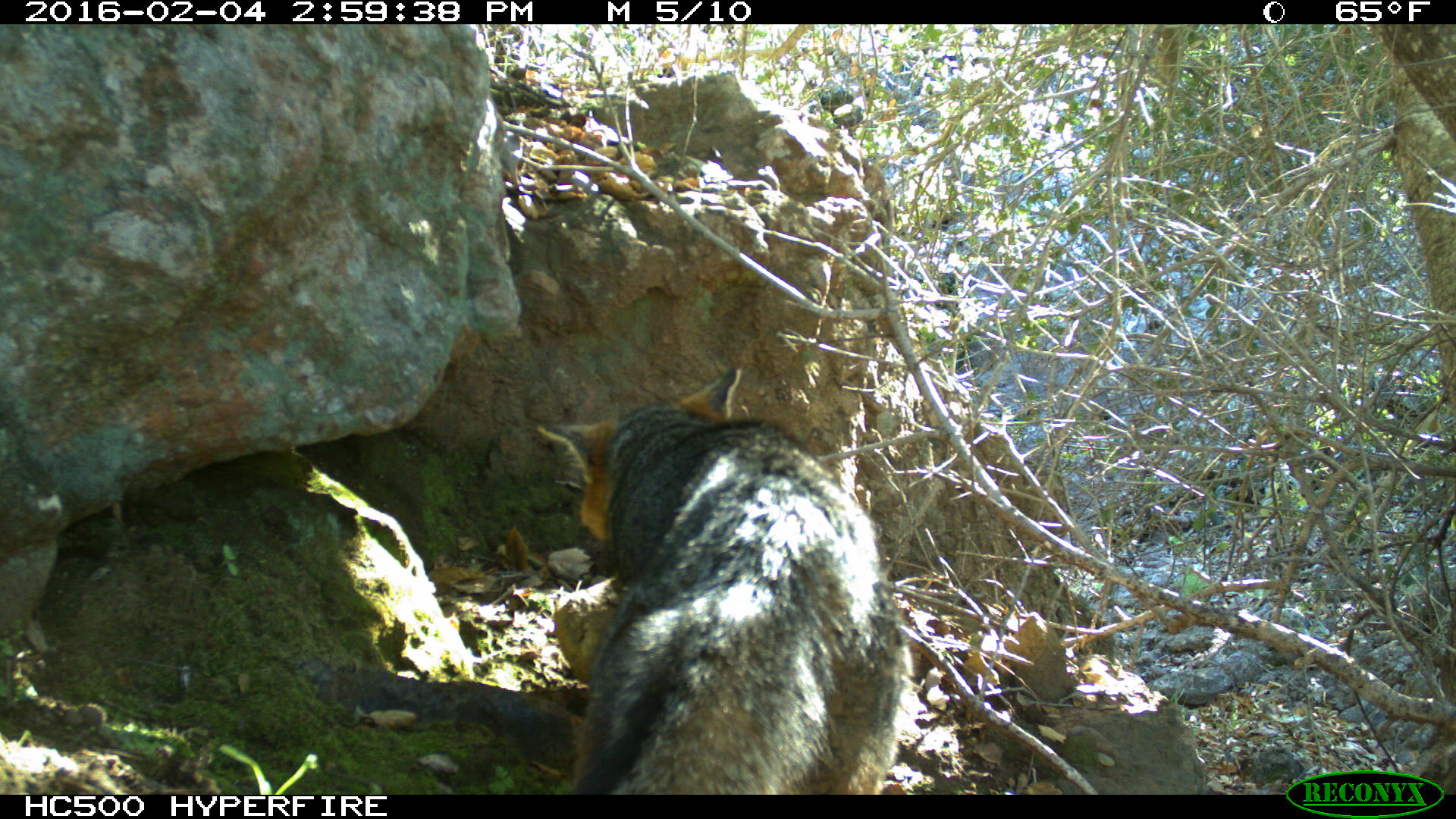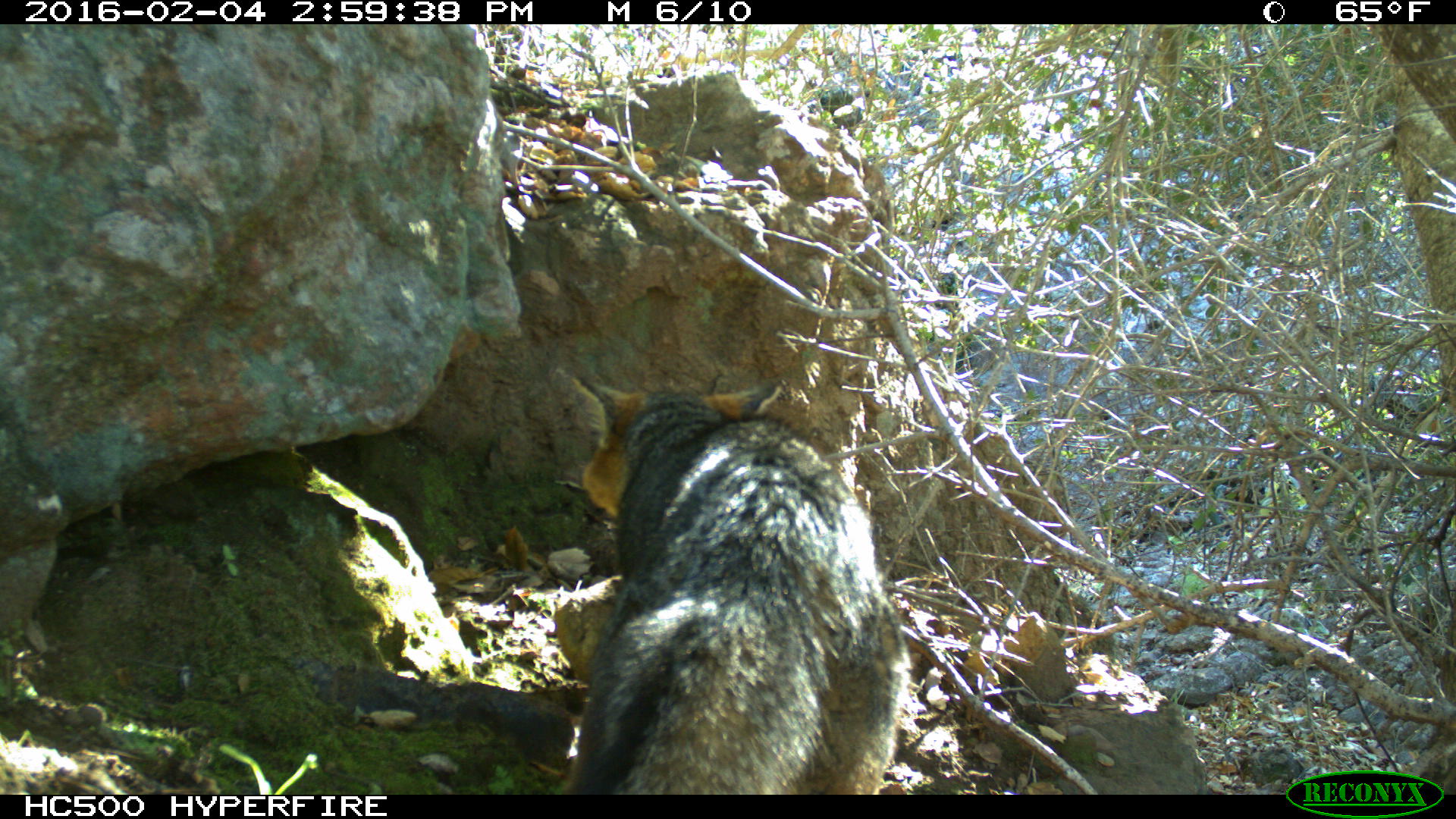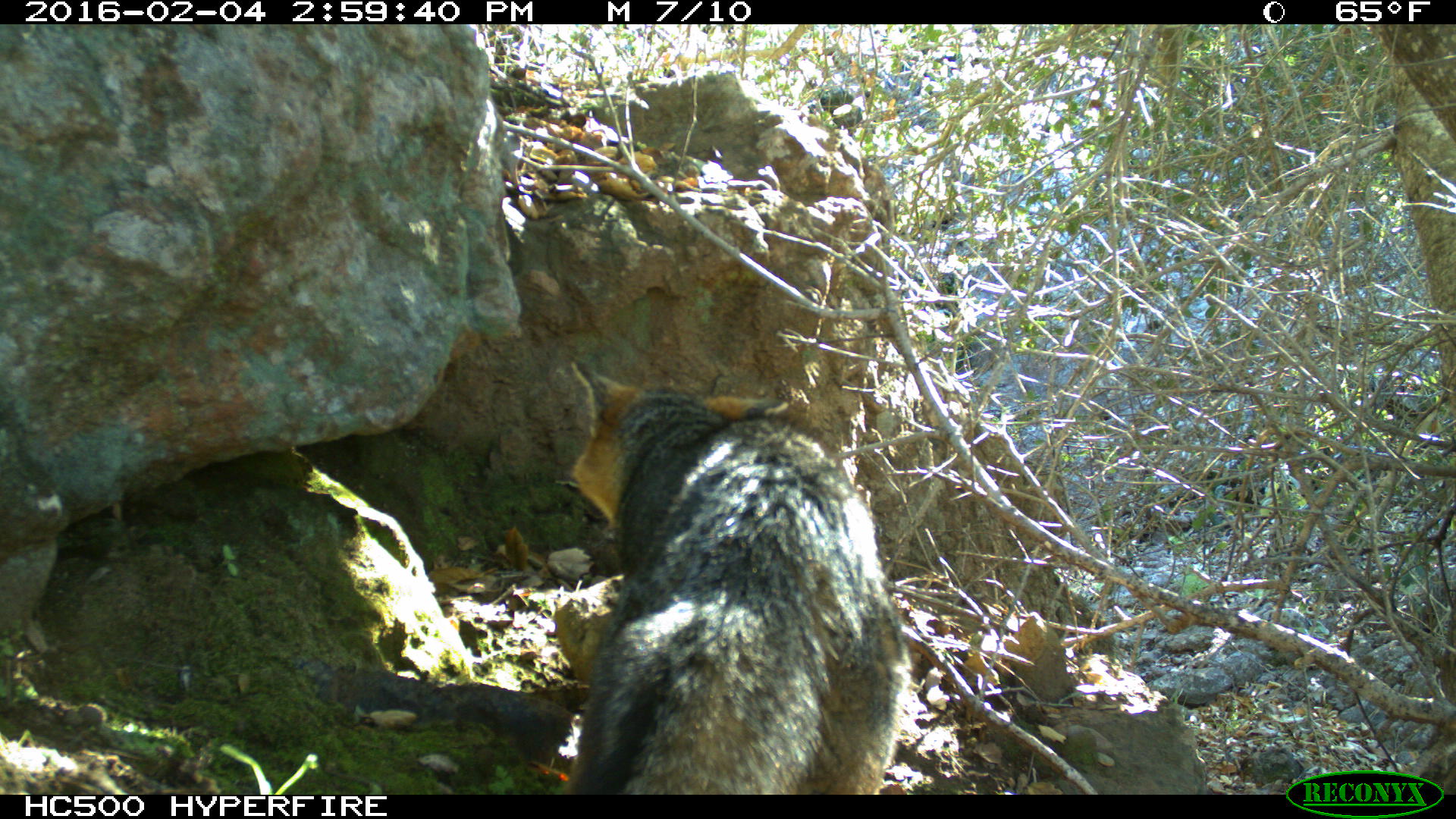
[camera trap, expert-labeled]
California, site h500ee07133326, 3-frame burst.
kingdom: Animalia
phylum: Chordata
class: Mammalia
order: Carnivora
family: Canidae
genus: Urocyon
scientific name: Urocyon littoralis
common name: island fox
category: fox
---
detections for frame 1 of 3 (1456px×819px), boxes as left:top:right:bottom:
fox: 537:367:905:795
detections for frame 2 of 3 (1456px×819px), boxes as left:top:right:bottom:
fox: 564:372:912:793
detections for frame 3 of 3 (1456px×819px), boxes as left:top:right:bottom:
fox: 566:361:911:794